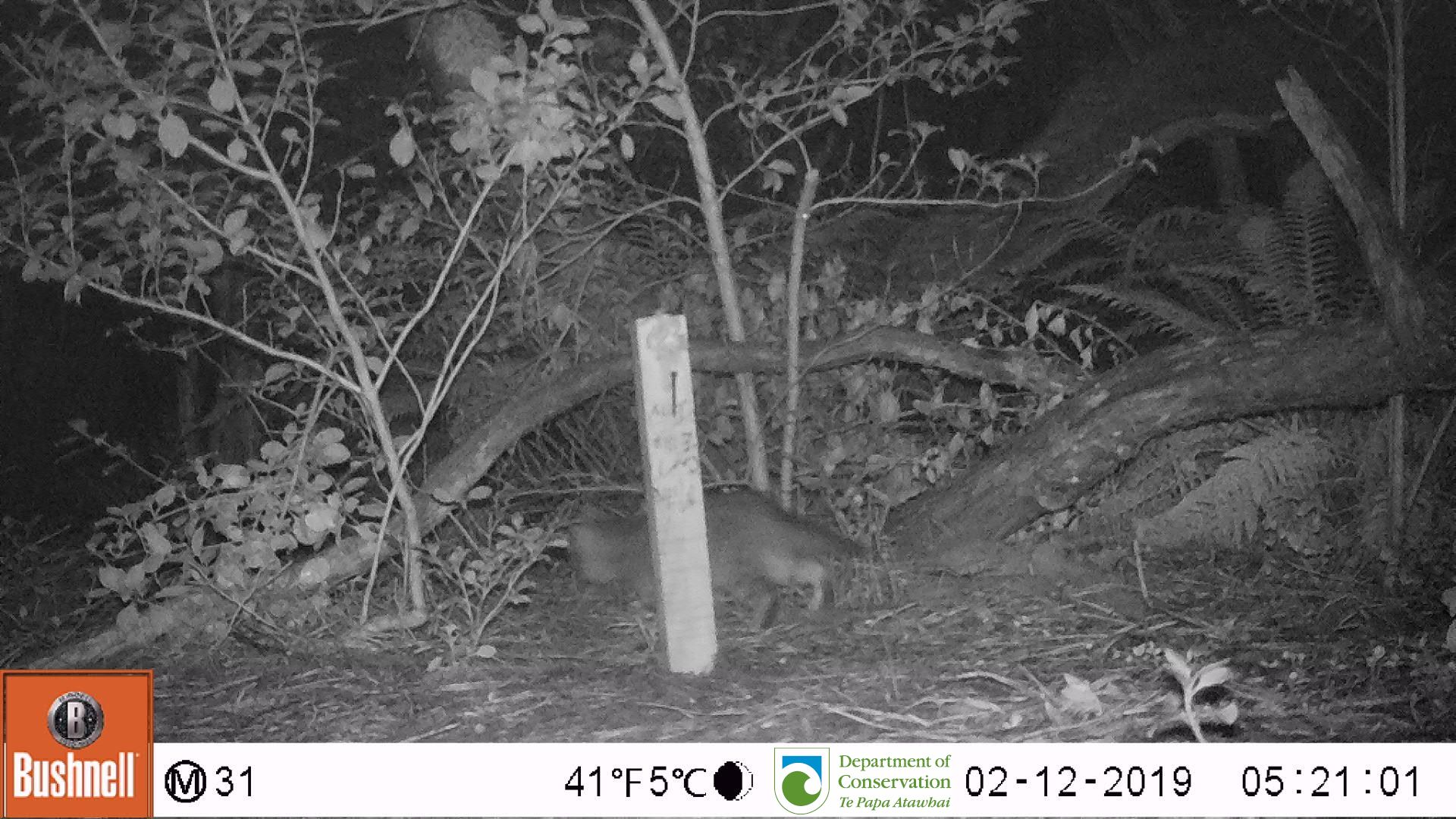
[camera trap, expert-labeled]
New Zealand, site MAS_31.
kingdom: Animalia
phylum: Chordata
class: Mammalia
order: Carnivora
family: Felidae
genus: Felis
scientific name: Felis catus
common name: domestic cat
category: cat